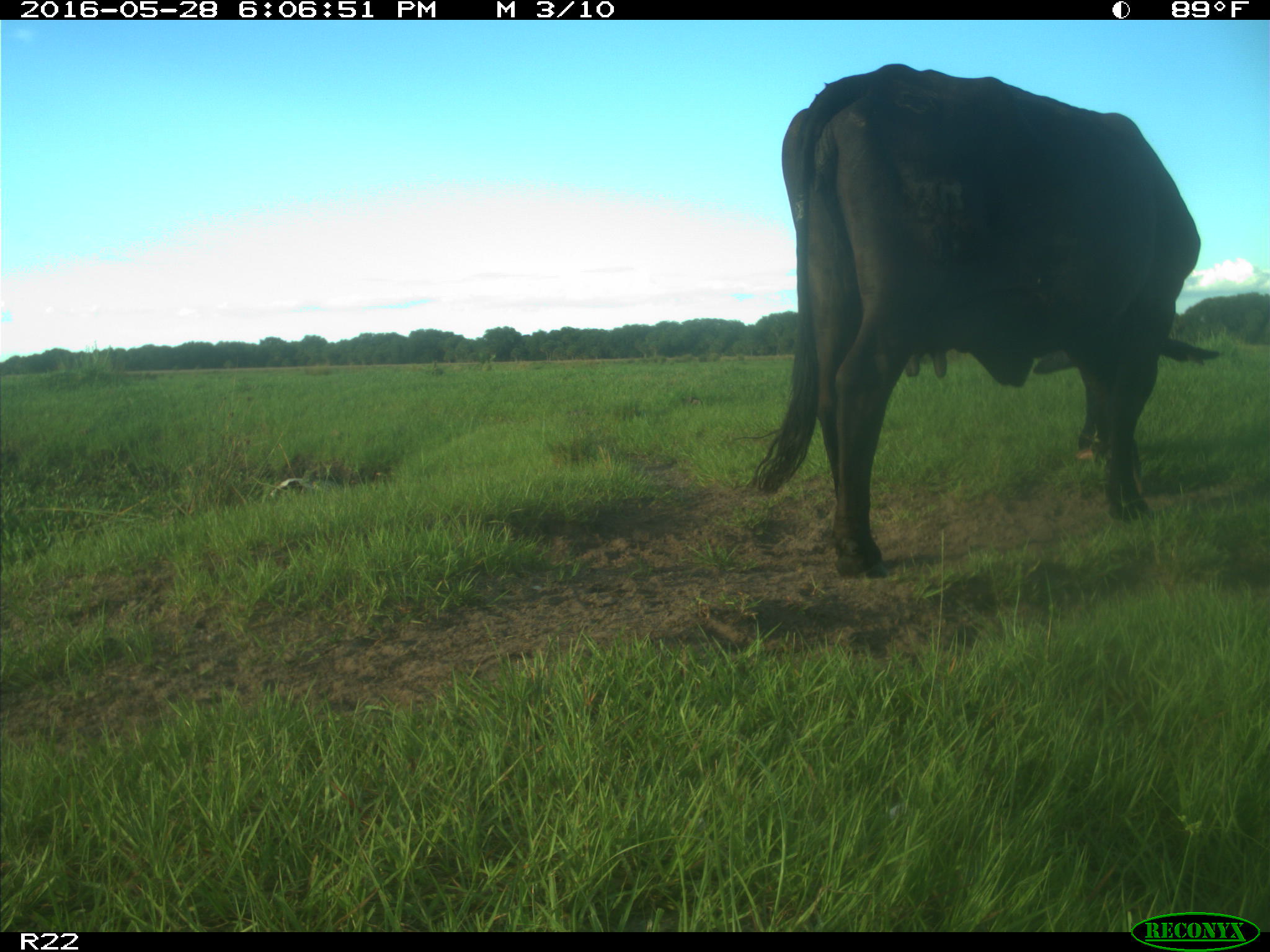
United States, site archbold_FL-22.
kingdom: Animalia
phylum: Chordata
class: Mammalia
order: Artiodactyla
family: Bovidae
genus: Bos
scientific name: Bos taurus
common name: domestic cow